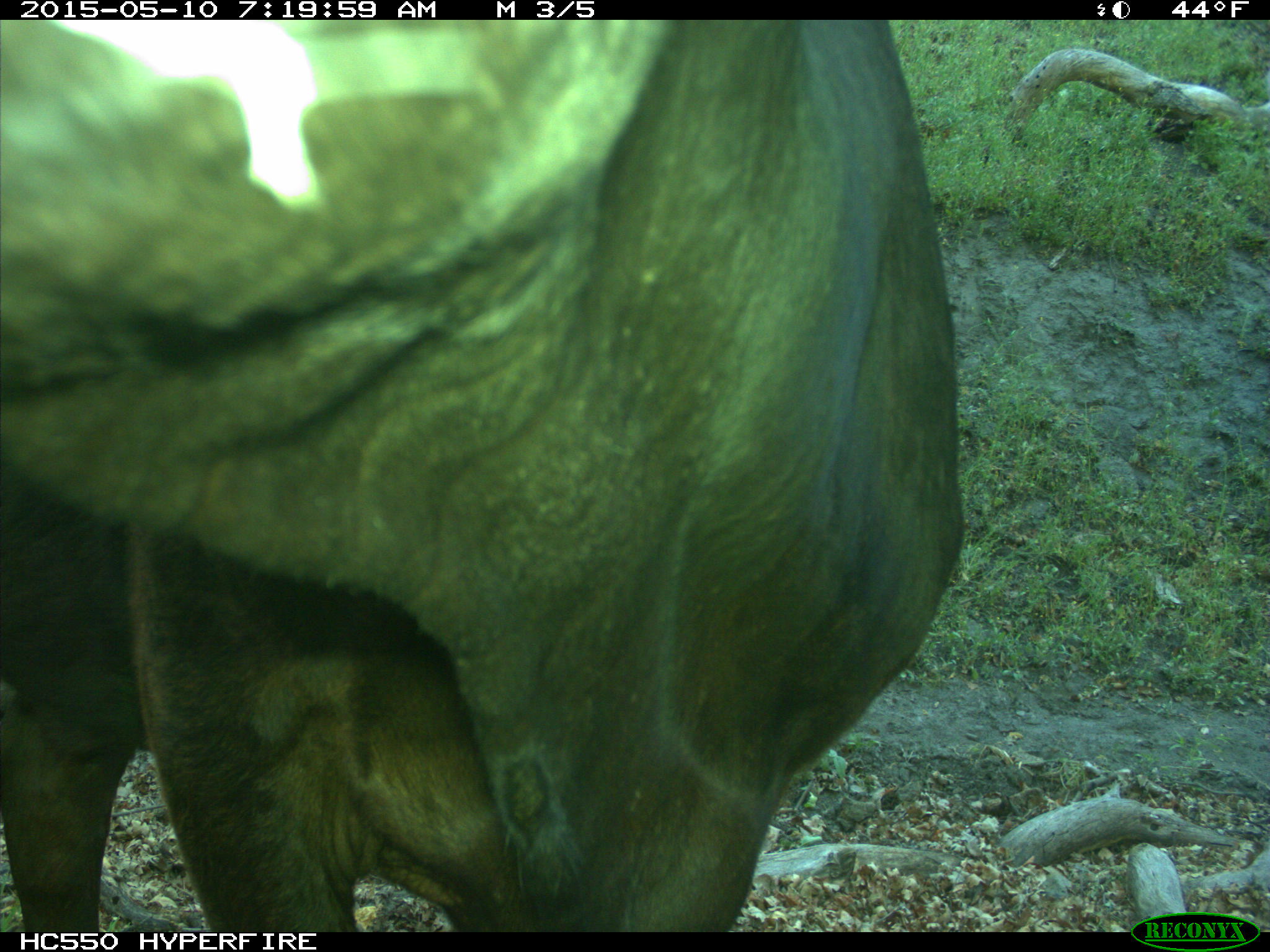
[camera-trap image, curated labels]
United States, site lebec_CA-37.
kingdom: Animalia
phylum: Chordata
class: Mammalia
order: Artiodactyla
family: Bovidae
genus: Bos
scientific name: Bos taurus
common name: domestic cow